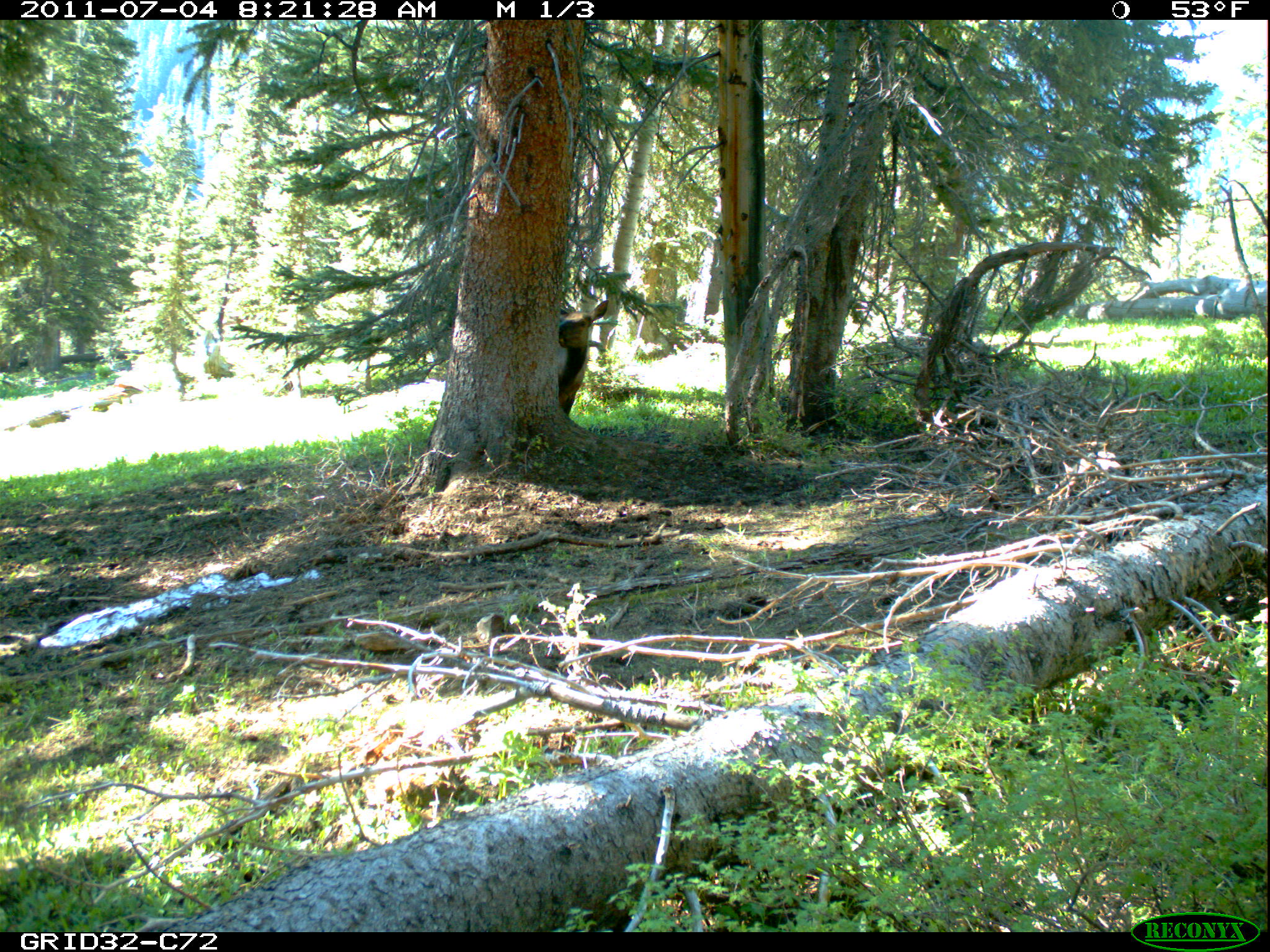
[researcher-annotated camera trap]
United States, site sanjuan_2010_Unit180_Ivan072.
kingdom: Animalia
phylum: Chordata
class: Mammalia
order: Artiodactyla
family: Cervidae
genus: Cervus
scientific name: Cervus elaphus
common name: red deer